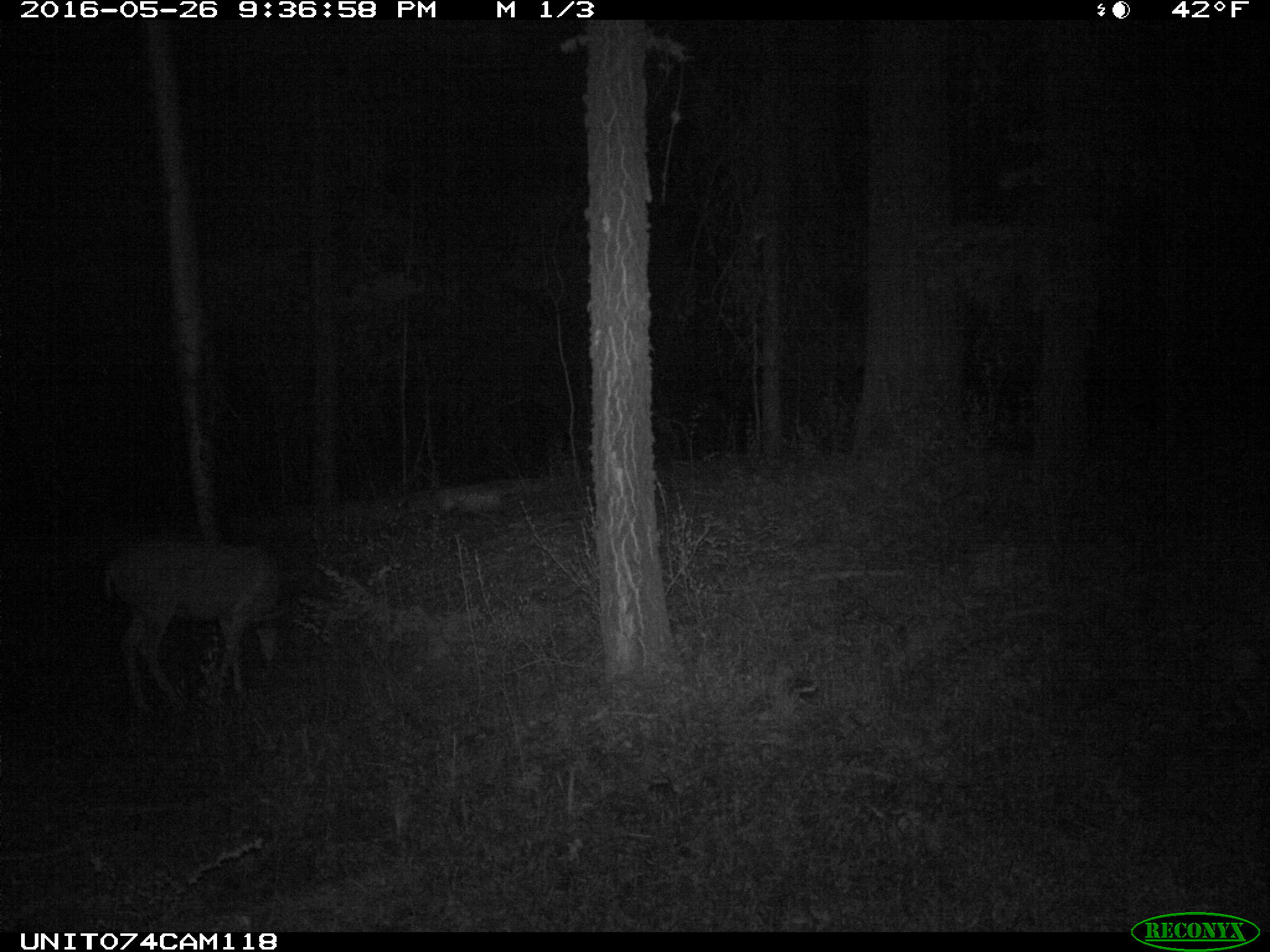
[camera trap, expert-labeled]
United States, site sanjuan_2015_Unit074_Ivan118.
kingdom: Animalia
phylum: Chordata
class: Mammalia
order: Artiodactyla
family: Cervidae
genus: Odocoileus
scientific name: Odocoileus hemionus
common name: mule deer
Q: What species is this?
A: Odocoileus hemionus (mule deer).